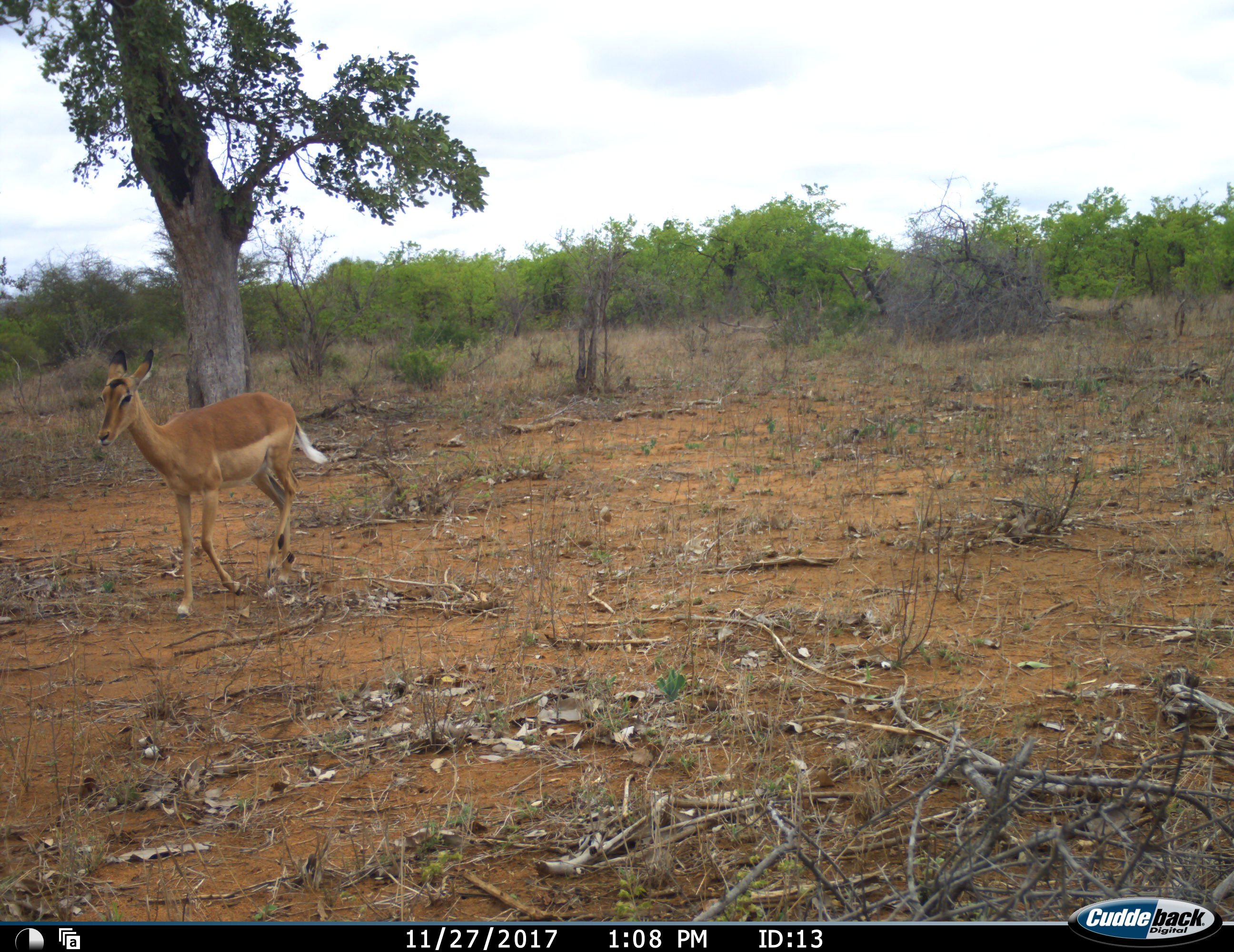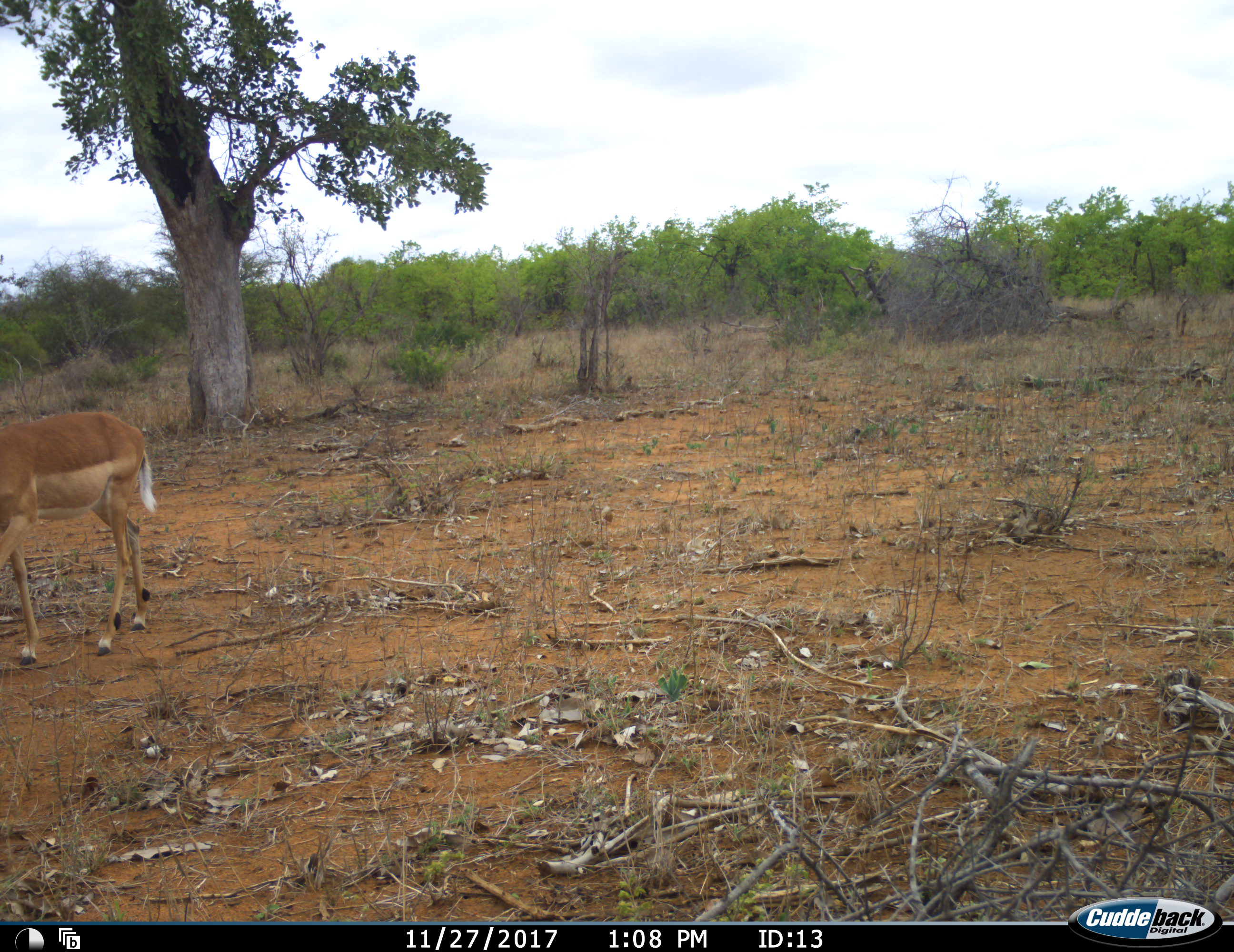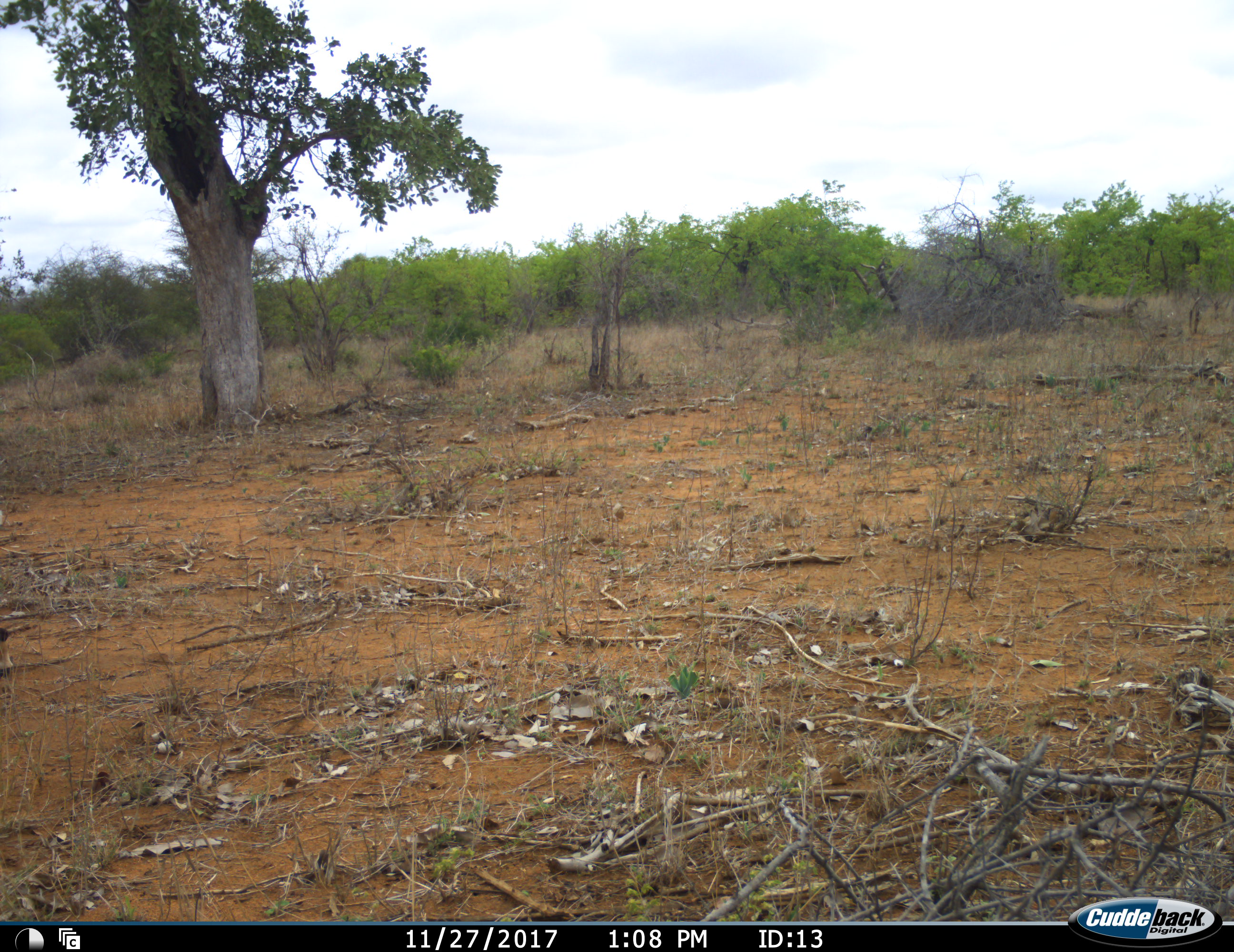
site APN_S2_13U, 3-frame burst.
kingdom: Animalia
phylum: Chordata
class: Mammalia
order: Artiodactyla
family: Bovidae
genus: Aepyceros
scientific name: Aepyceros melampus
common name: impala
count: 1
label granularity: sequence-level